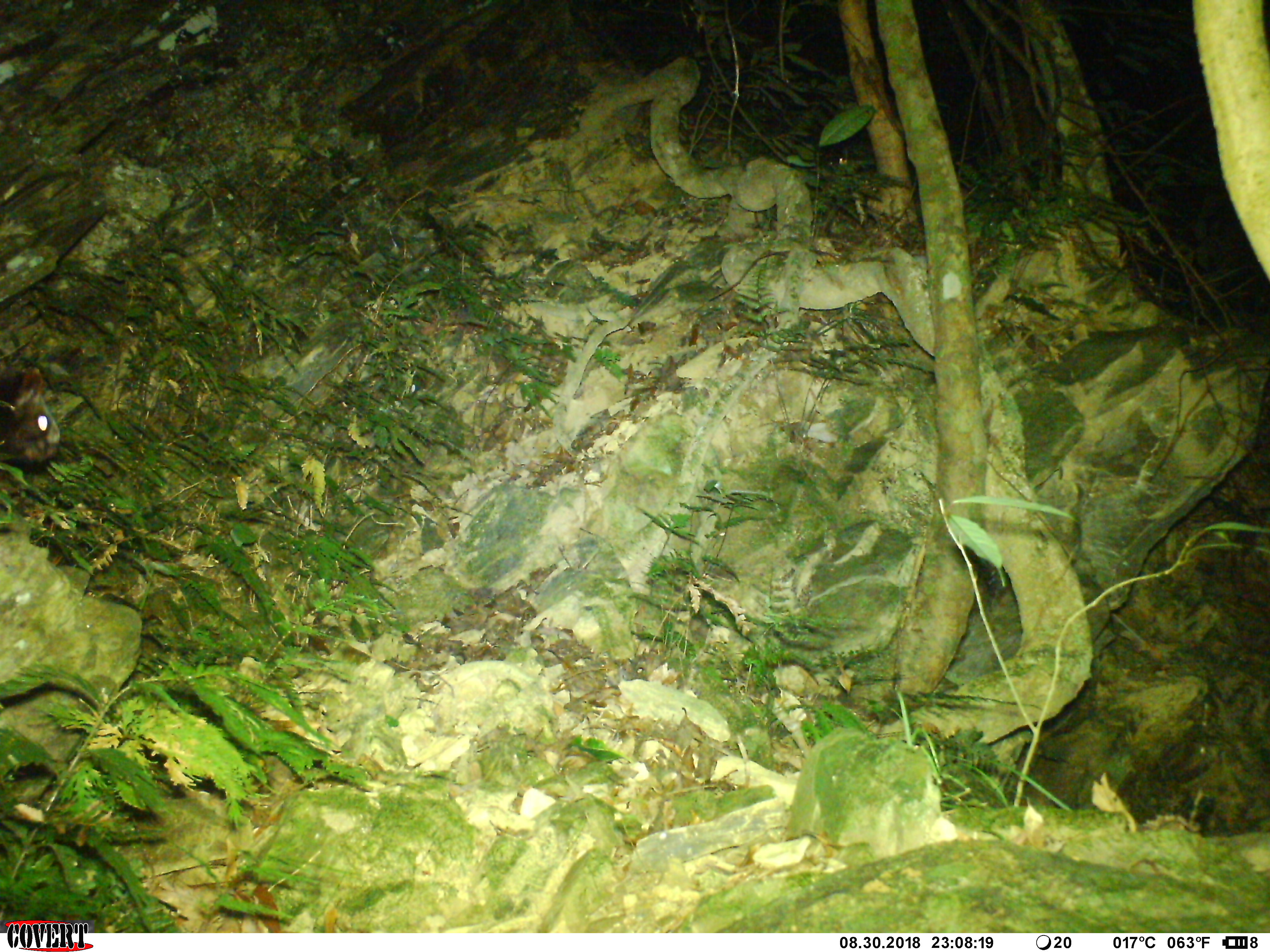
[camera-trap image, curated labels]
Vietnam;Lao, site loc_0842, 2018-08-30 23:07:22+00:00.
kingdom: Animalia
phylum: Chordata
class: Mammalia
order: Rodentia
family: Sciuridae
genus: Petaurista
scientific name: Petaurista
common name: giant flying squirrel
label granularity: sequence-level